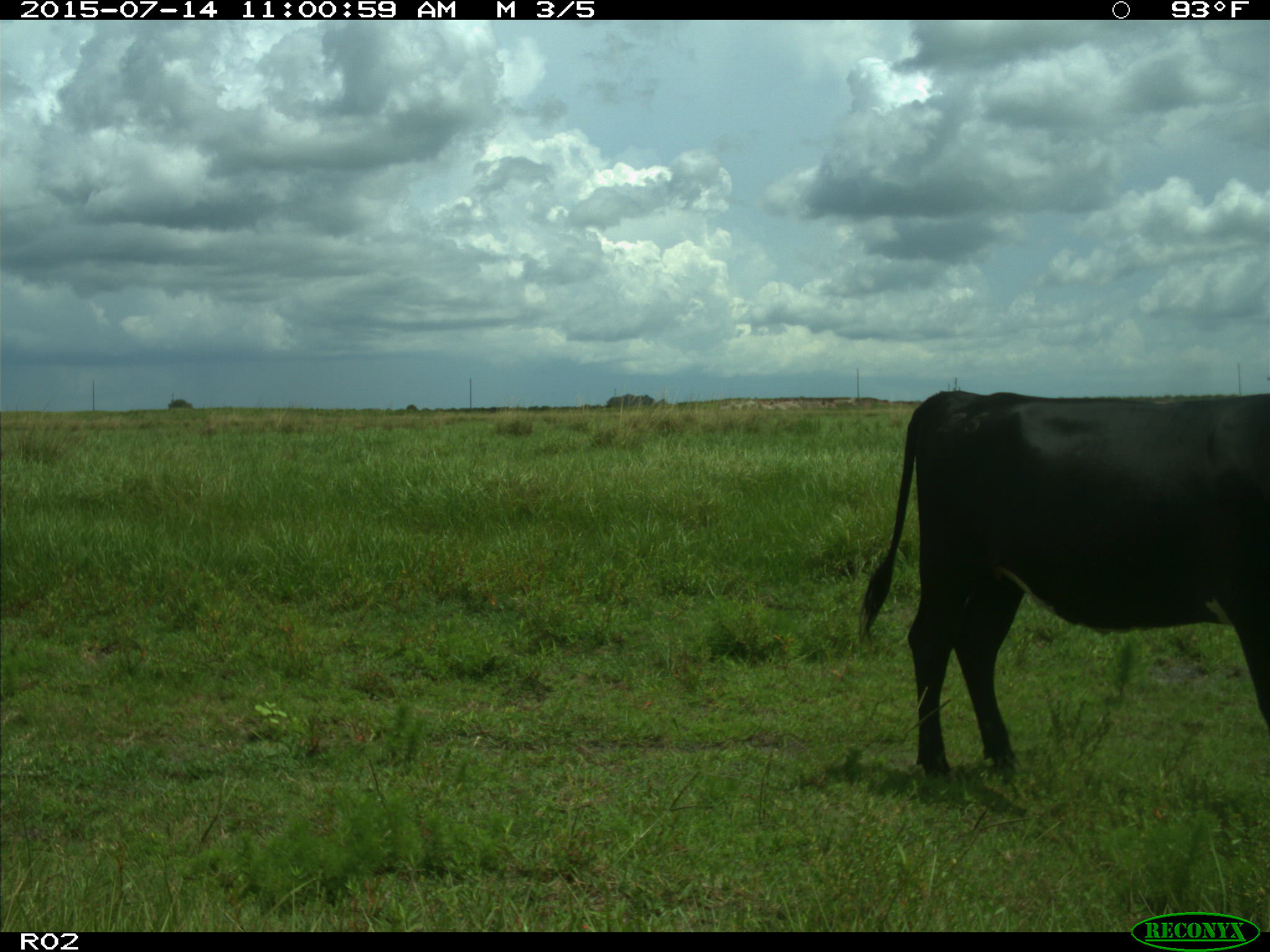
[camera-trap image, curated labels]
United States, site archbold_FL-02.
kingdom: Animalia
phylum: Chordata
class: Mammalia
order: Artiodactyla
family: Bovidae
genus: Bos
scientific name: Bos taurus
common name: domestic cow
Bos taurus (domestic cow).